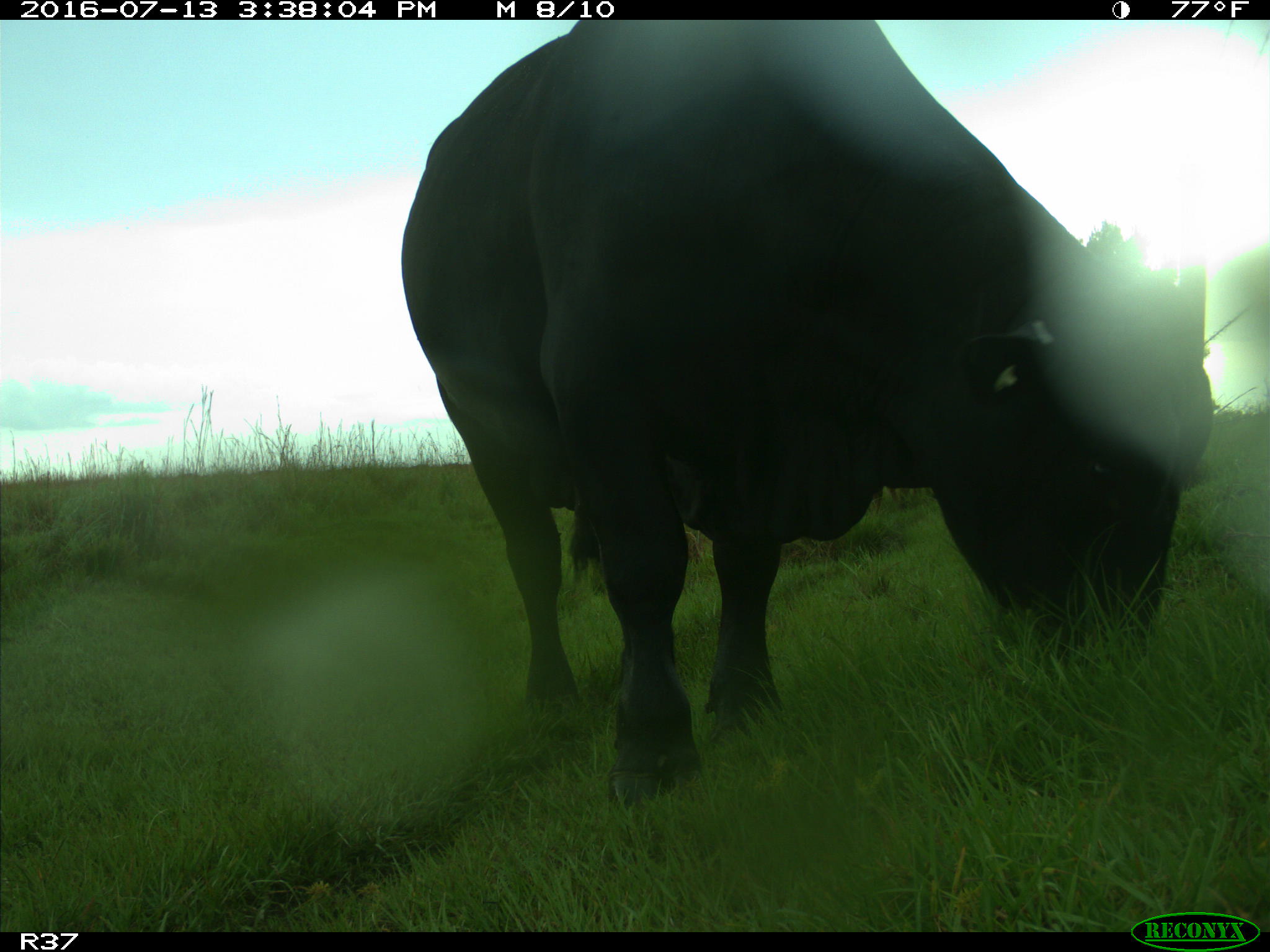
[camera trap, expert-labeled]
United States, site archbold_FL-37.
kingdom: Animalia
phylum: Chordata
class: Mammalia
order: Artiodactyla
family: Bovidae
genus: Bos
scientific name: Bos taurus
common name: domestic cow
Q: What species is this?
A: Bos taurus (domestic cow).